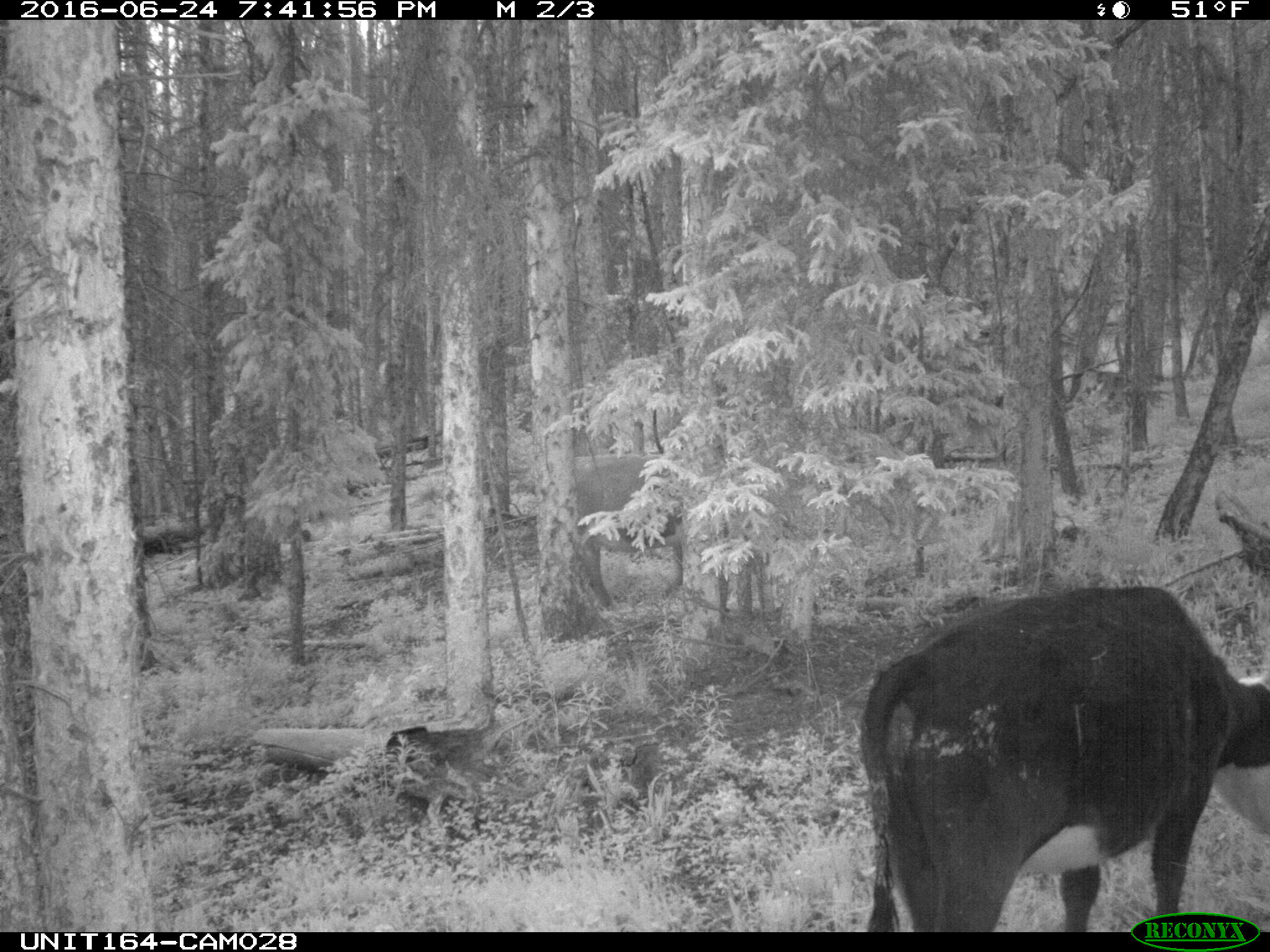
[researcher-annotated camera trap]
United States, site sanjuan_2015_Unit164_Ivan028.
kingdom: Animalia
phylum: Chordata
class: Mammalia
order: Artiodactyla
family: Bovidae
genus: Bos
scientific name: Bos taurus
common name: domestic cow